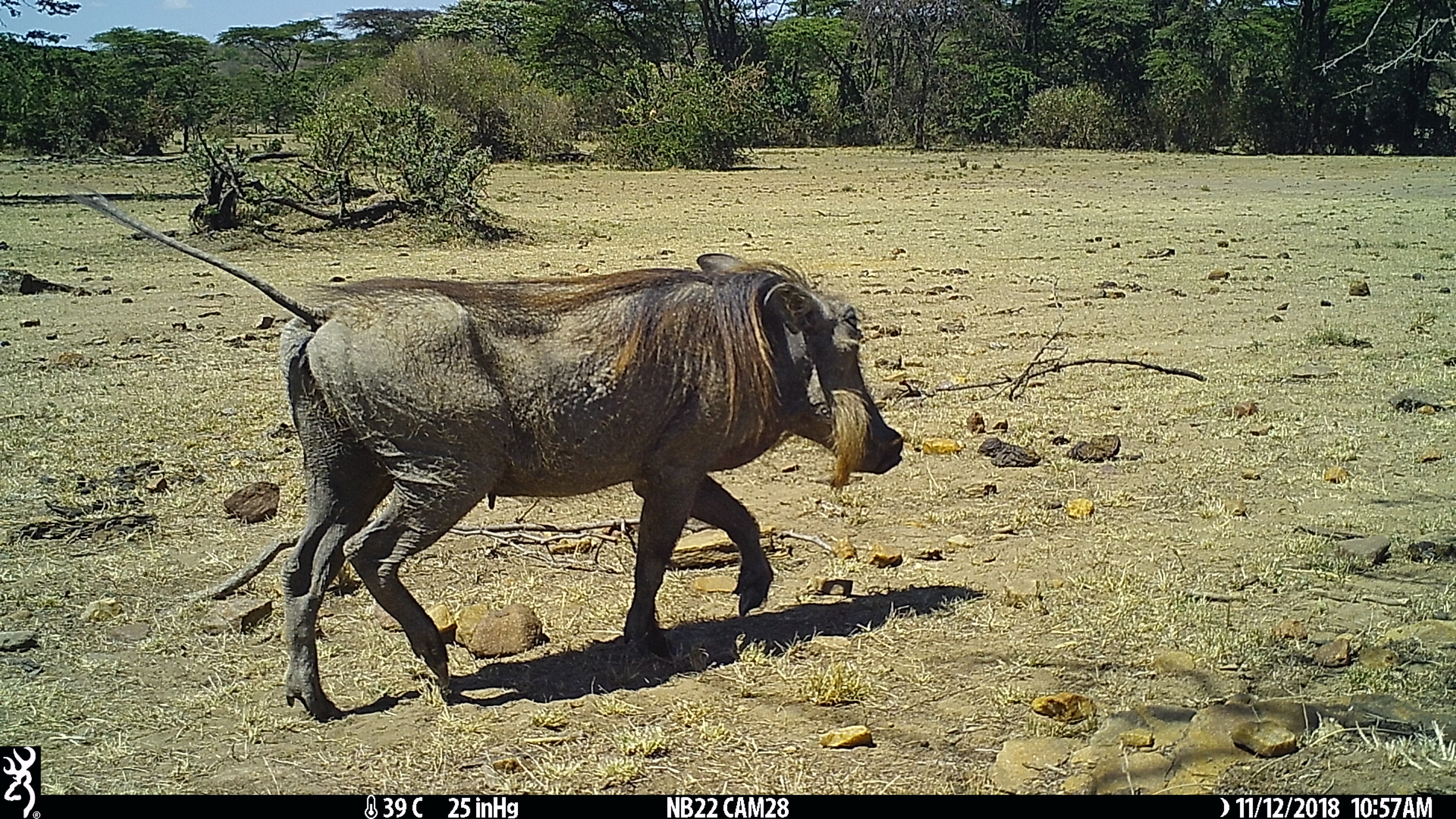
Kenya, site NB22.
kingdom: Animalia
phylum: Chordata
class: Mammalia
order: Artiodactyla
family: Suidae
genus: Phacochoerus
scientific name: Phacochoerus africanus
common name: common warthog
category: warthog